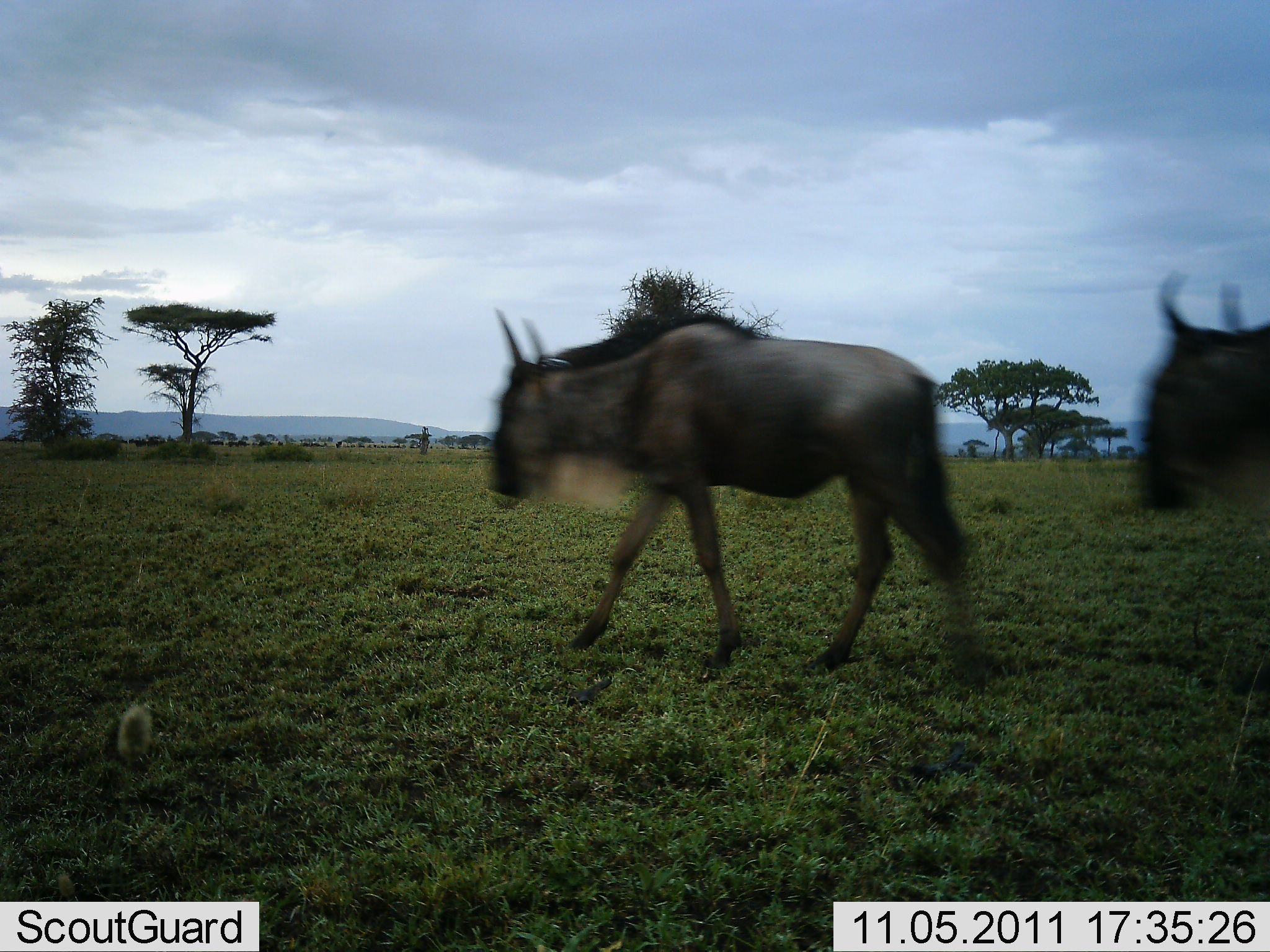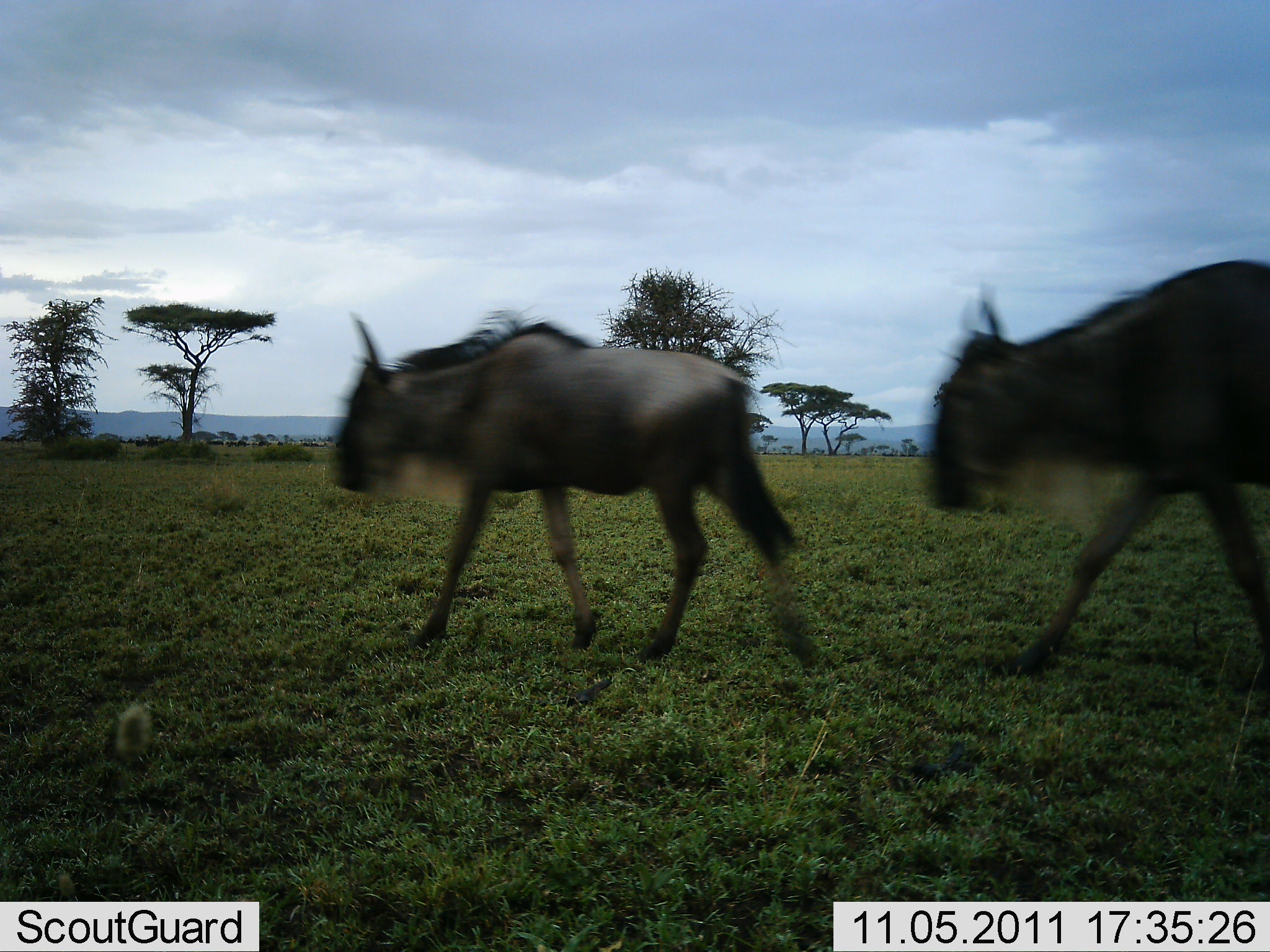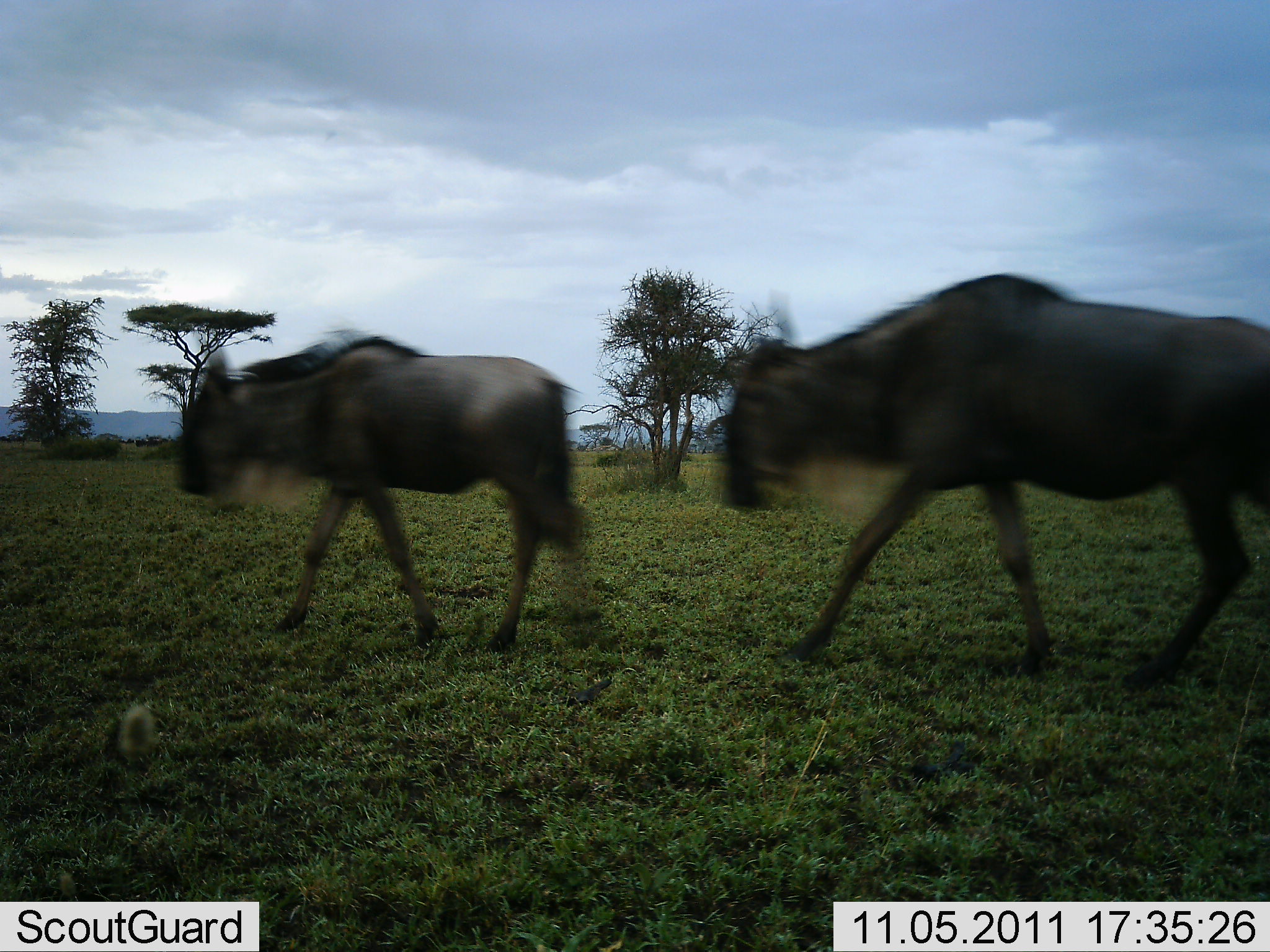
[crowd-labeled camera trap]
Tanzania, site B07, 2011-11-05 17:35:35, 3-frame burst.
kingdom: Animalia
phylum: Chordata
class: Mammalia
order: Artiodactyla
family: Bovidae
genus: Connochaetes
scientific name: Connochaetes taurinus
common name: blue wildebeest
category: wildebeest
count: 2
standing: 0%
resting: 0%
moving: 100%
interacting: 0%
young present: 0%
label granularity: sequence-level